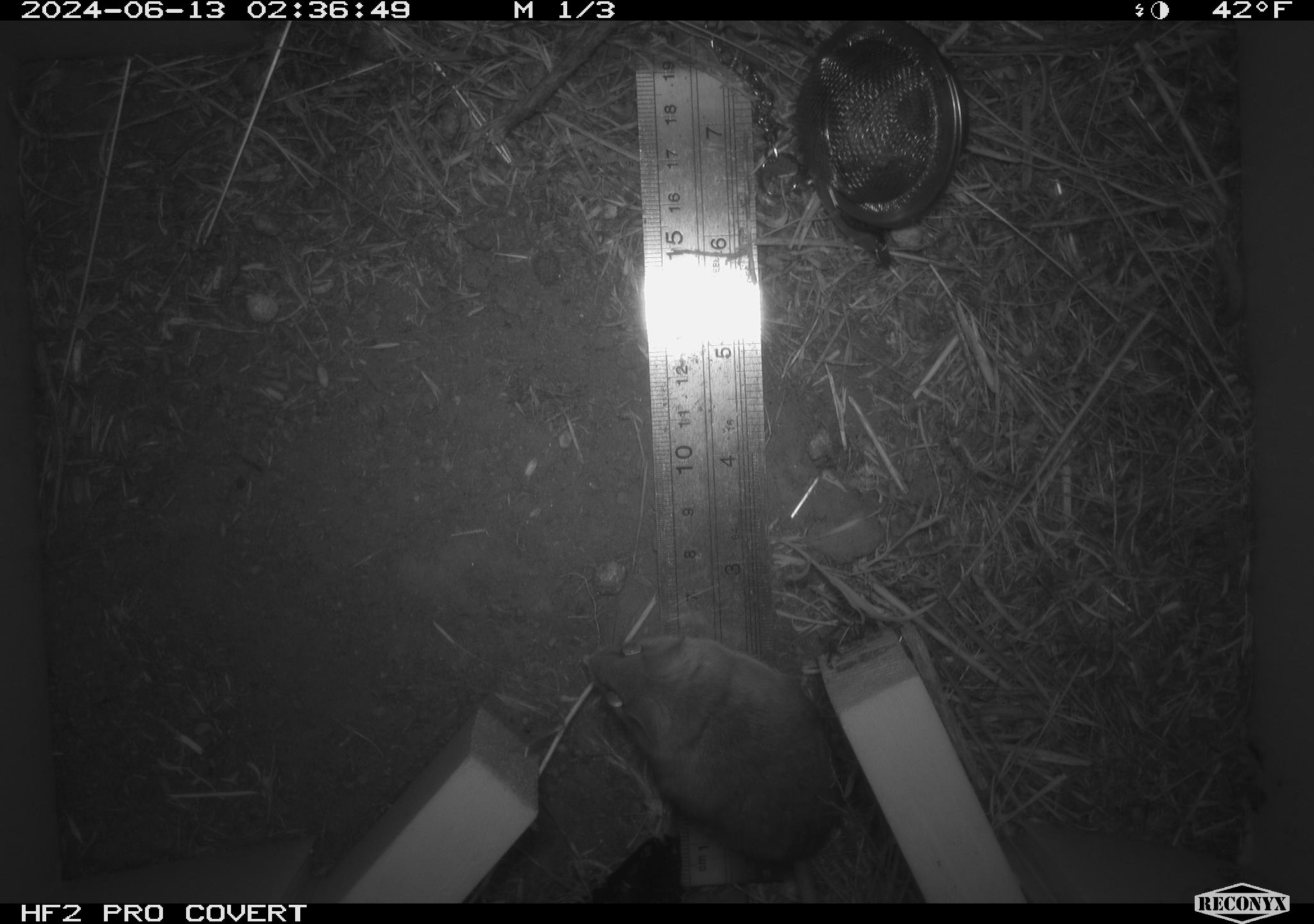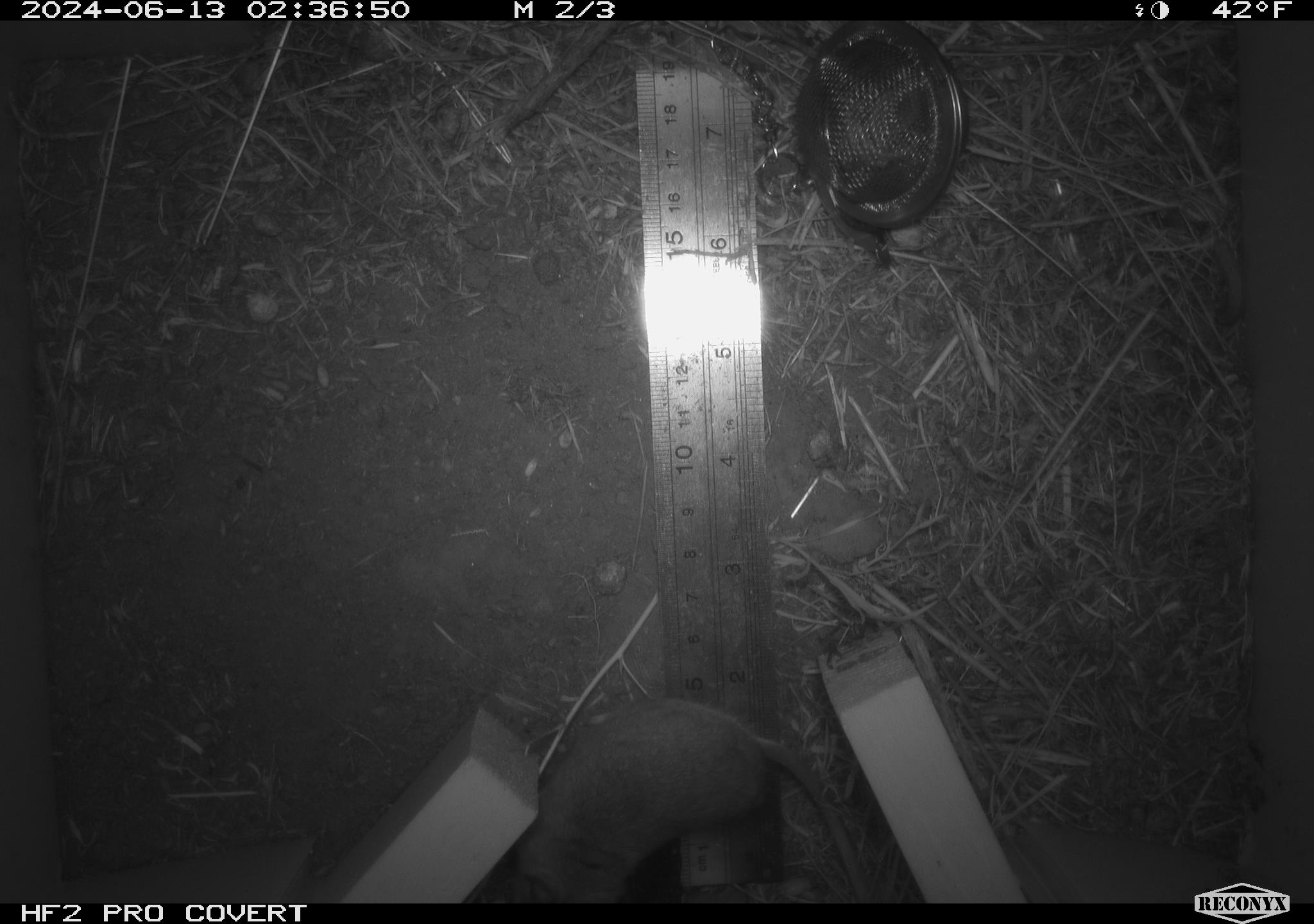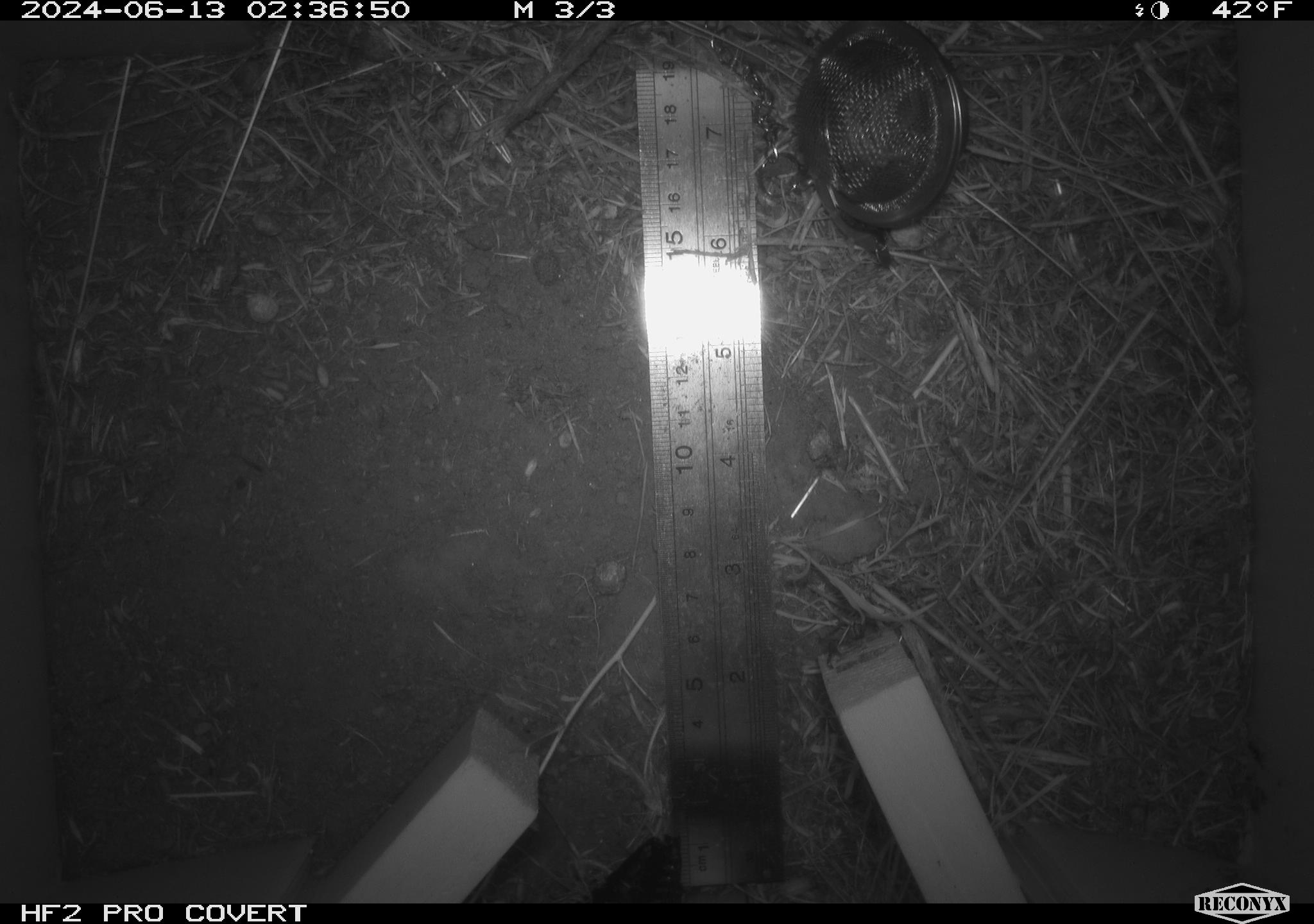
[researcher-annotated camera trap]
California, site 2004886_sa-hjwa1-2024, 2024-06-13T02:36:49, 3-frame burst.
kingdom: Animalia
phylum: Chordata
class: Mammalia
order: Rodentia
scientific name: Rodentia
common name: rodent